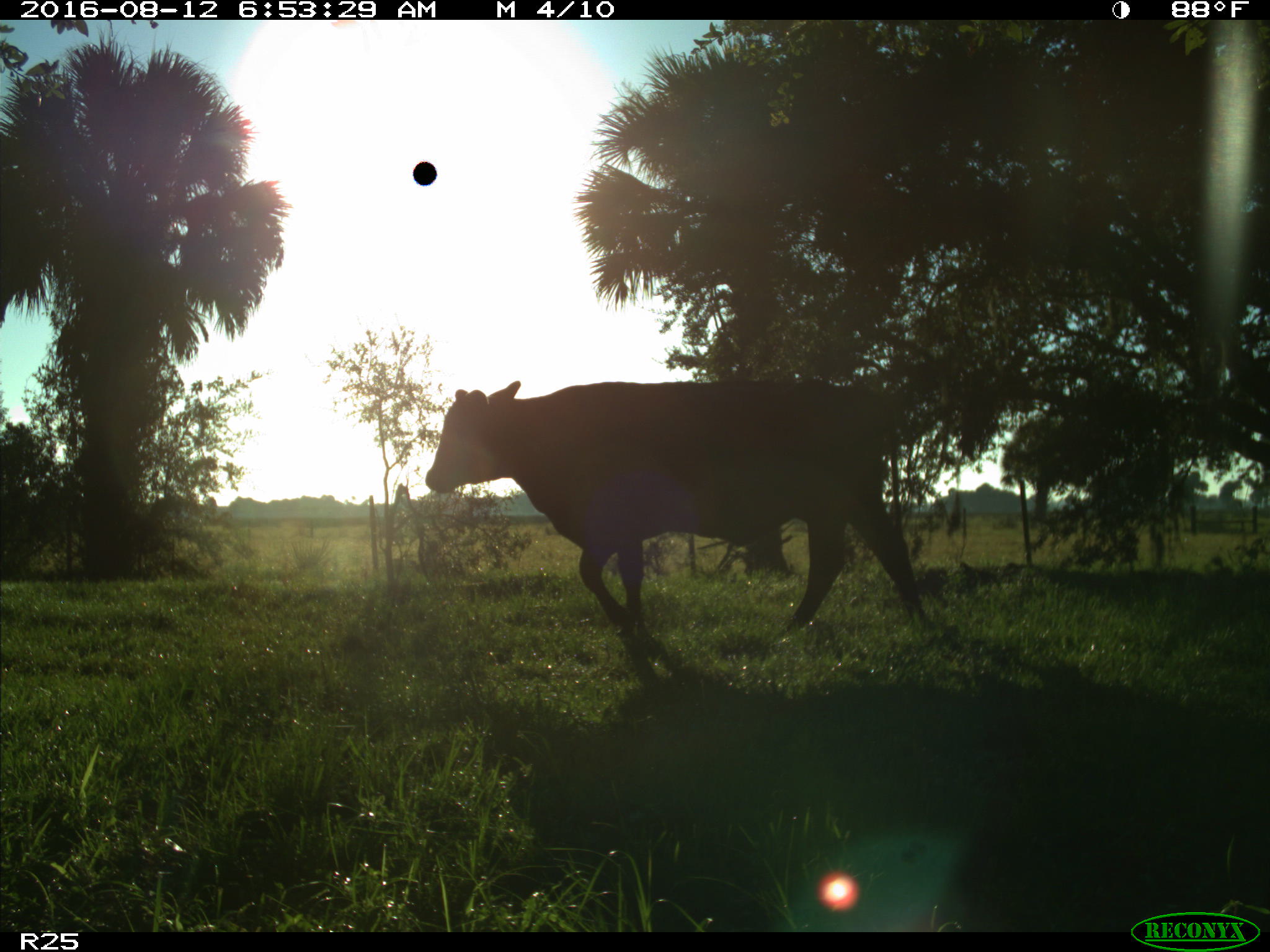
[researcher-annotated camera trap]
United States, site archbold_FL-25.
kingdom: Animalia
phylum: Chordata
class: Mammalia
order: Artiodactyla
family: Bovidae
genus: Bos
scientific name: Bos taurus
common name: domestic cow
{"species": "Bos taurus (domestic cow)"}